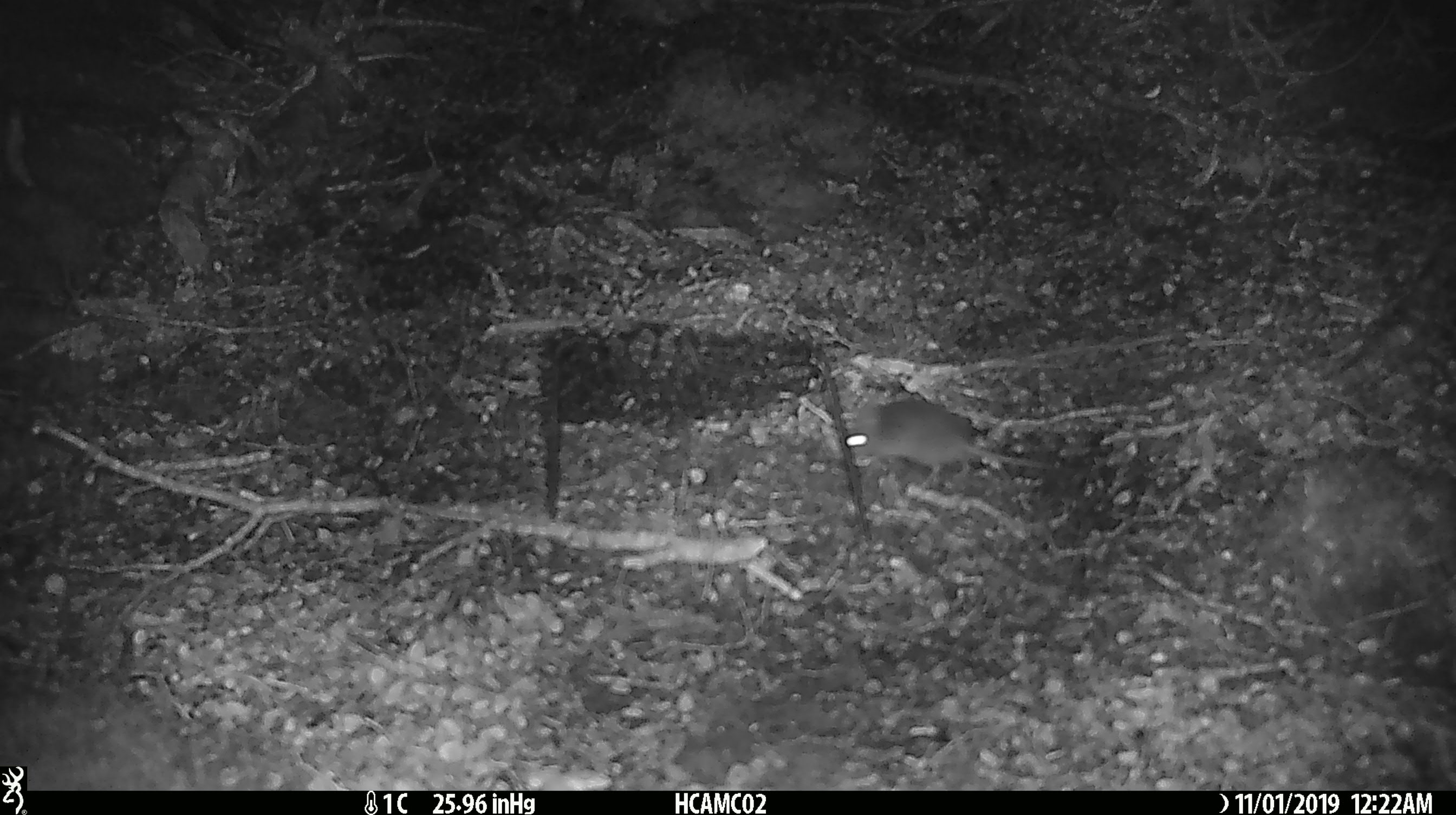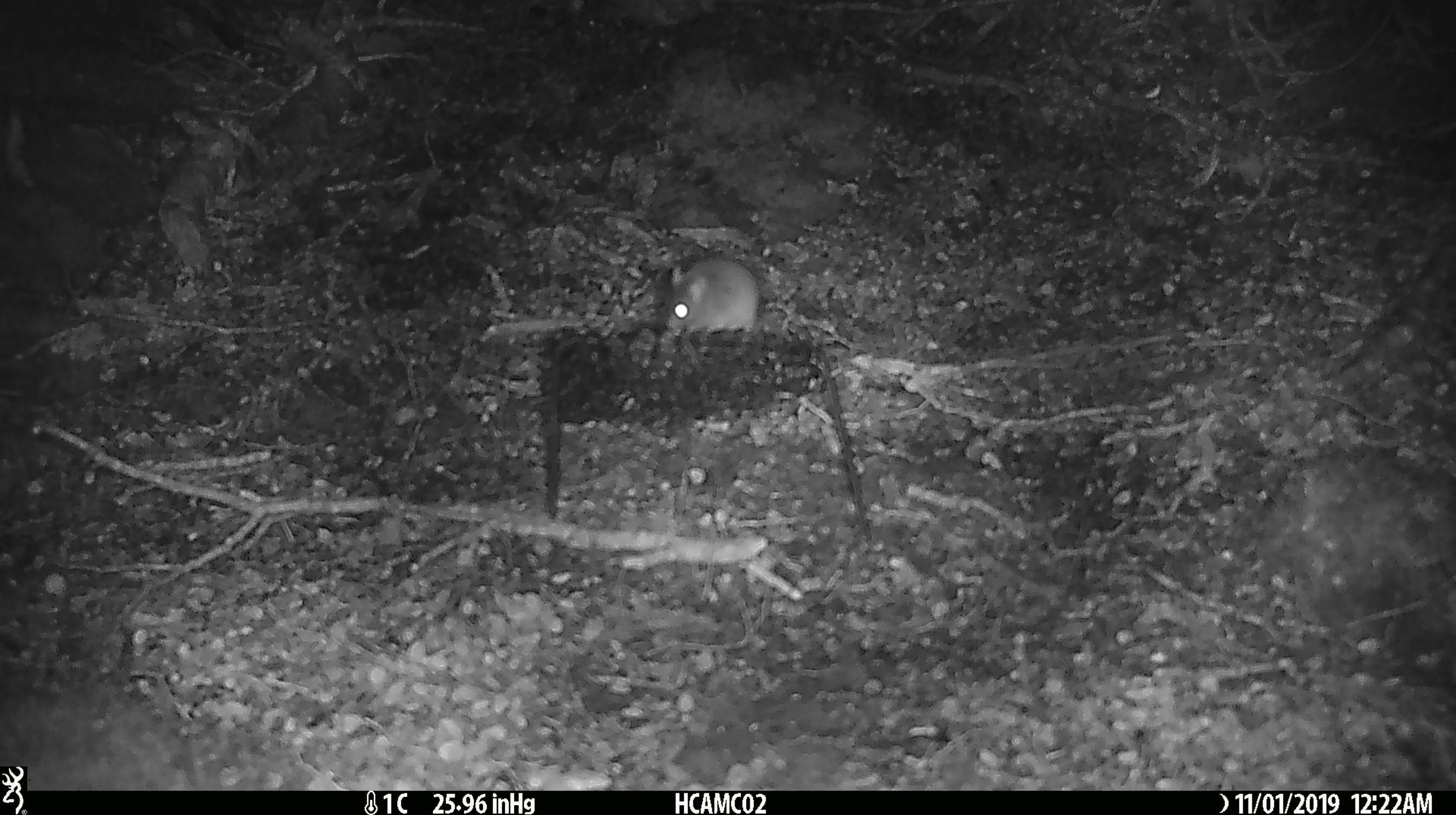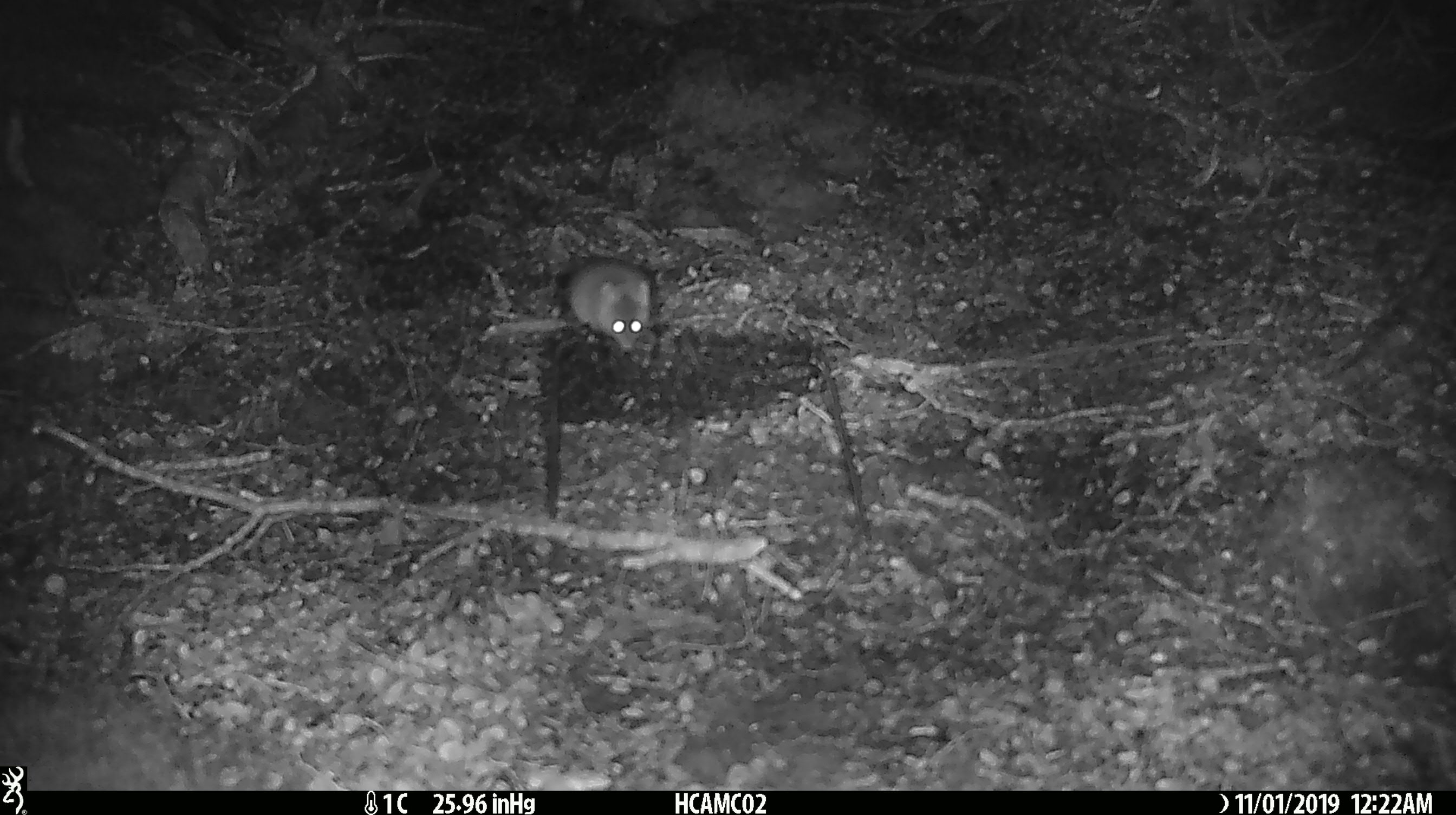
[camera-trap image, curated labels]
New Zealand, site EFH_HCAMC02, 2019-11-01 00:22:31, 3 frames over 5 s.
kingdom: Animalia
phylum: Chordata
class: Mammalia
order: Rodentia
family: Muridae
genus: Mus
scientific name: Mus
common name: mouse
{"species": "mouse (Mus)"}